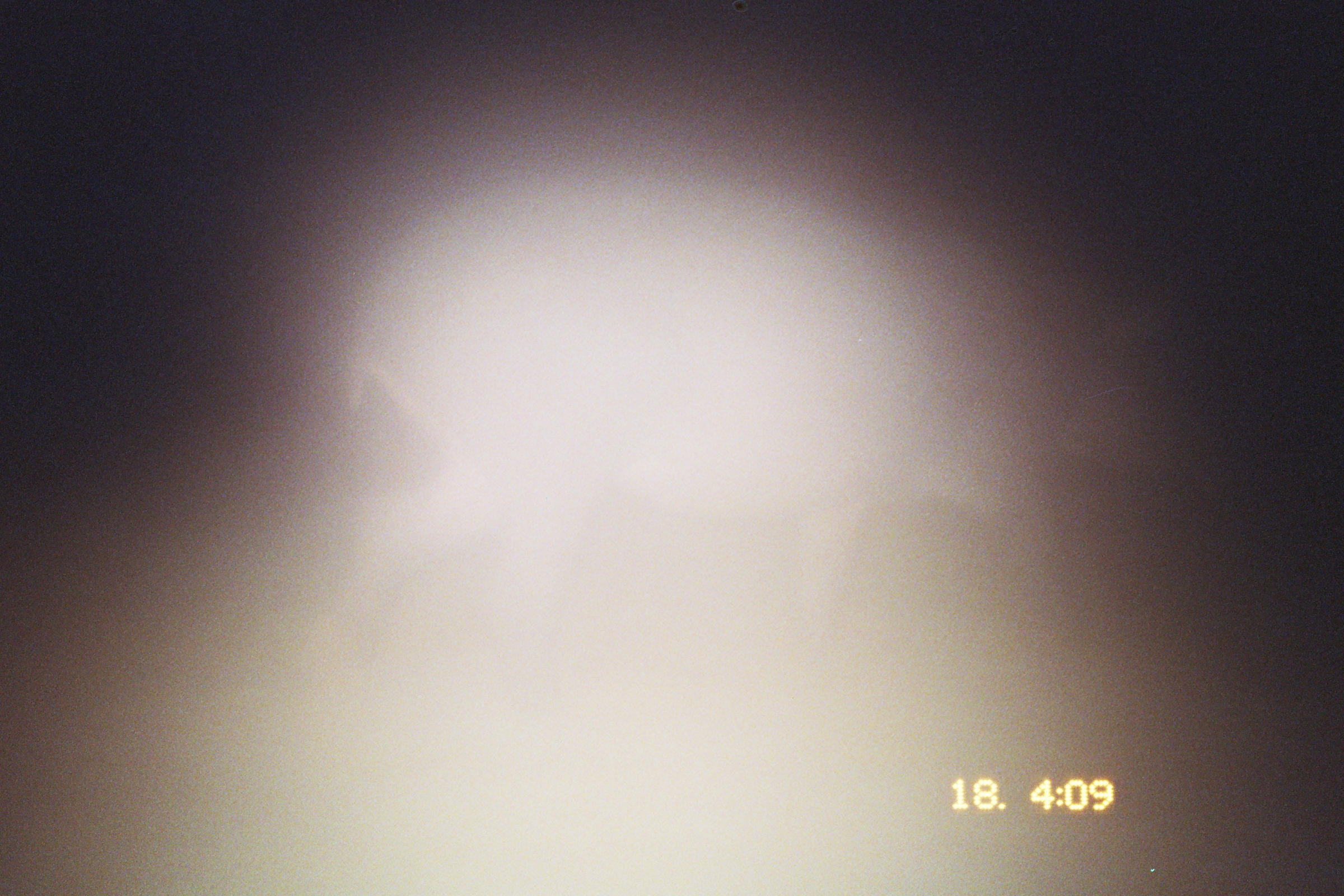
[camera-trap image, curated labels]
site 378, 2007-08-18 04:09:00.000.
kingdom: Animalia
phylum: Chordata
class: Mammalia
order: Perissodactyla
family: Tapiridae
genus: Tapirus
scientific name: Tapirus terrestris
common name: south american tapir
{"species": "Tapirus terrestris (south american tapir)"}